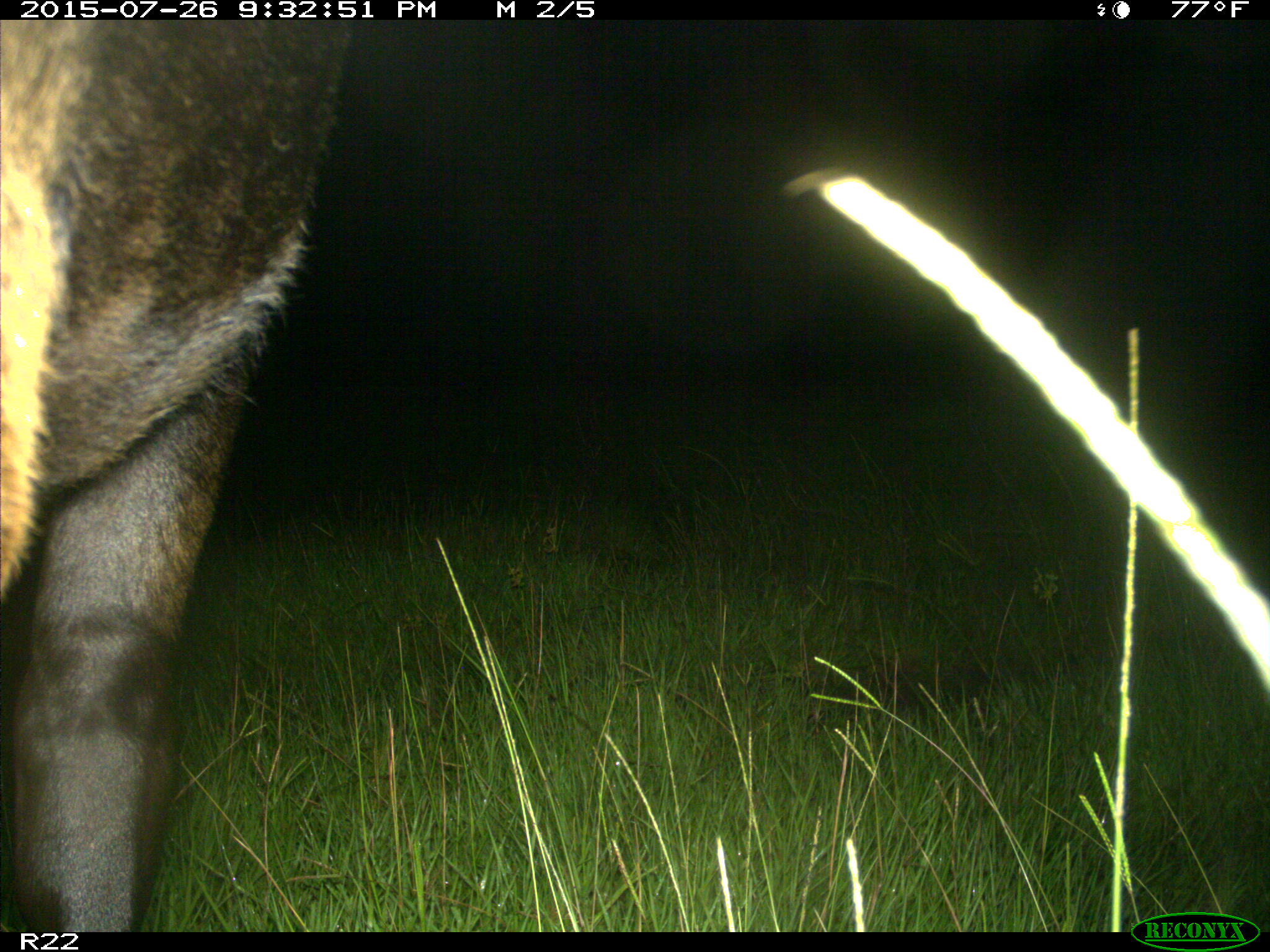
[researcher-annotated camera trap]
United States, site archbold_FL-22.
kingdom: Animalia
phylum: Chordata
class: Mammalia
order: Artiodactyla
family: Bovidae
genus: Bos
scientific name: Bos taurus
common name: domestic cow